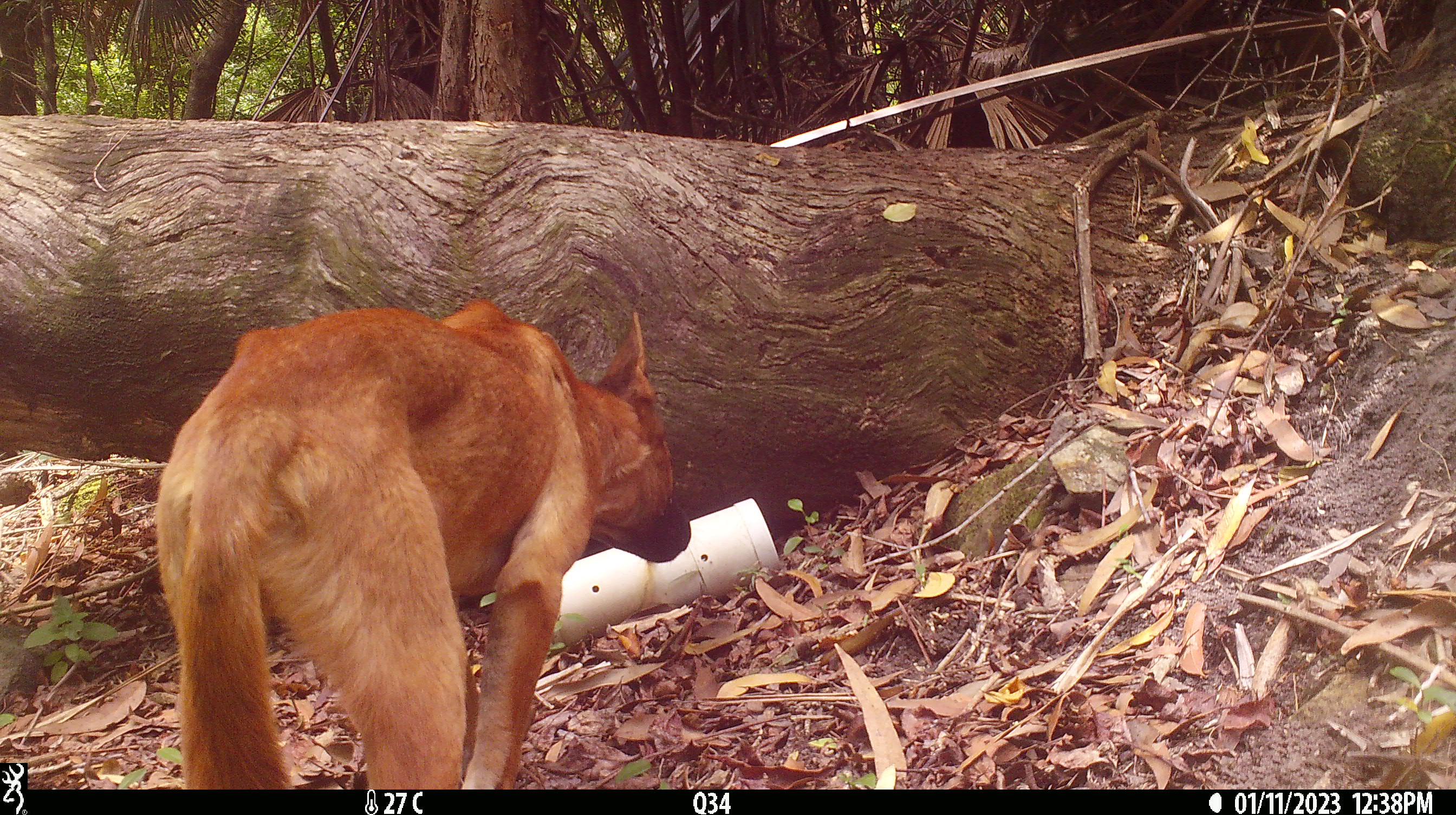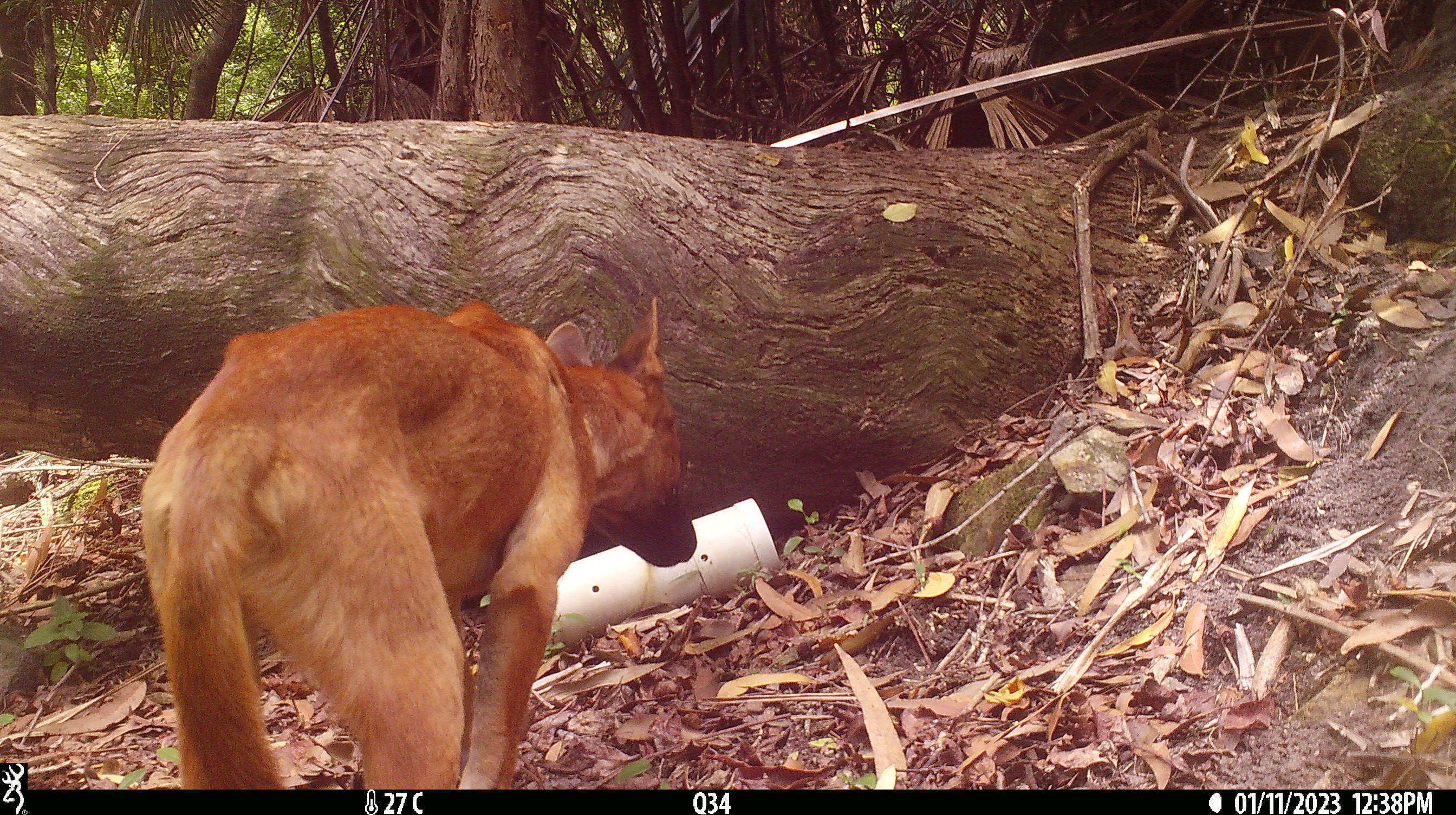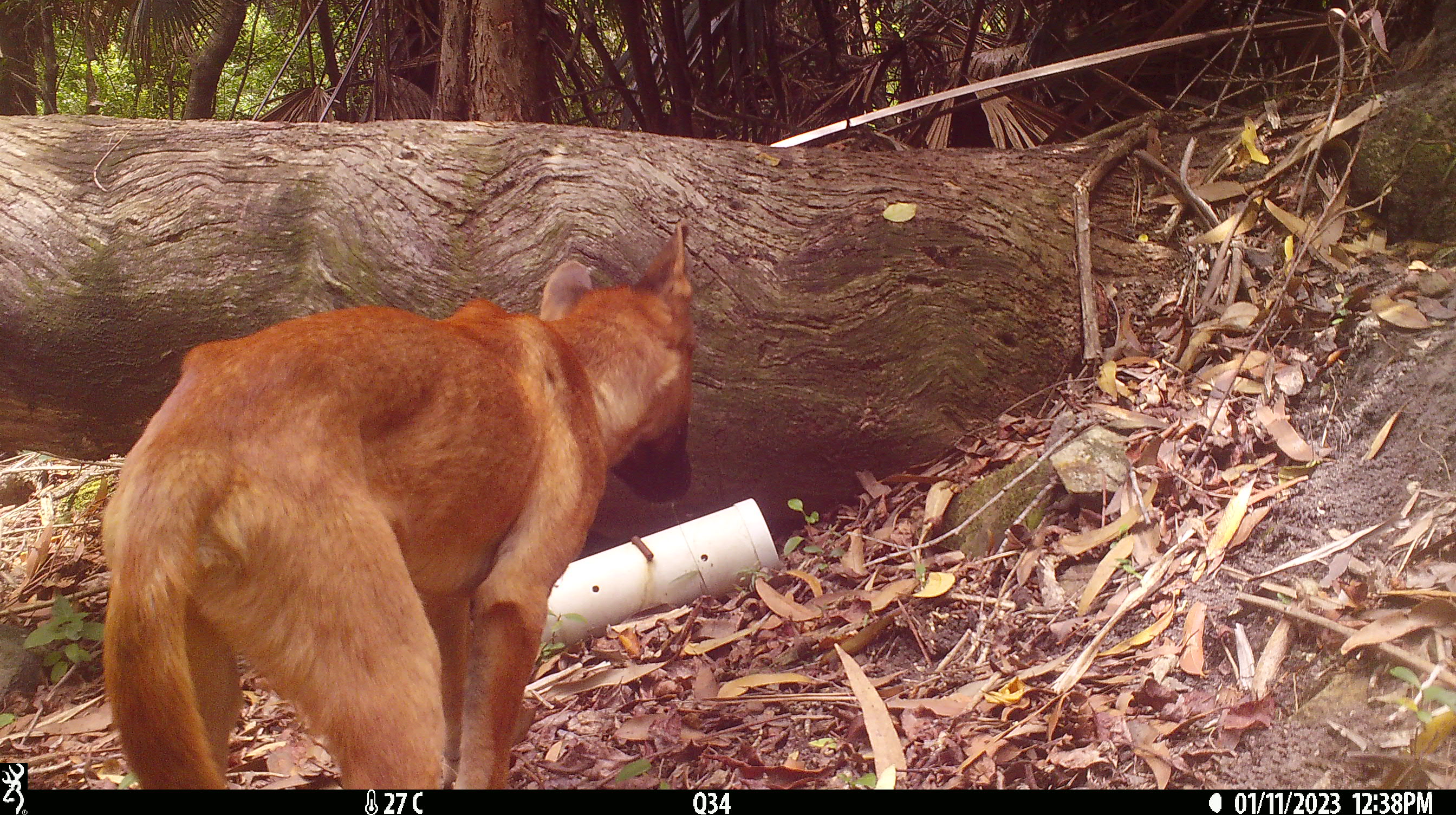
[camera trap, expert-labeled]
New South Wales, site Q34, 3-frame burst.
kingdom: Animalia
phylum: Chordata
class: Mammalia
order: Carnivora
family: Canidae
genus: Canis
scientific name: Canis familiaris dingo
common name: dingo